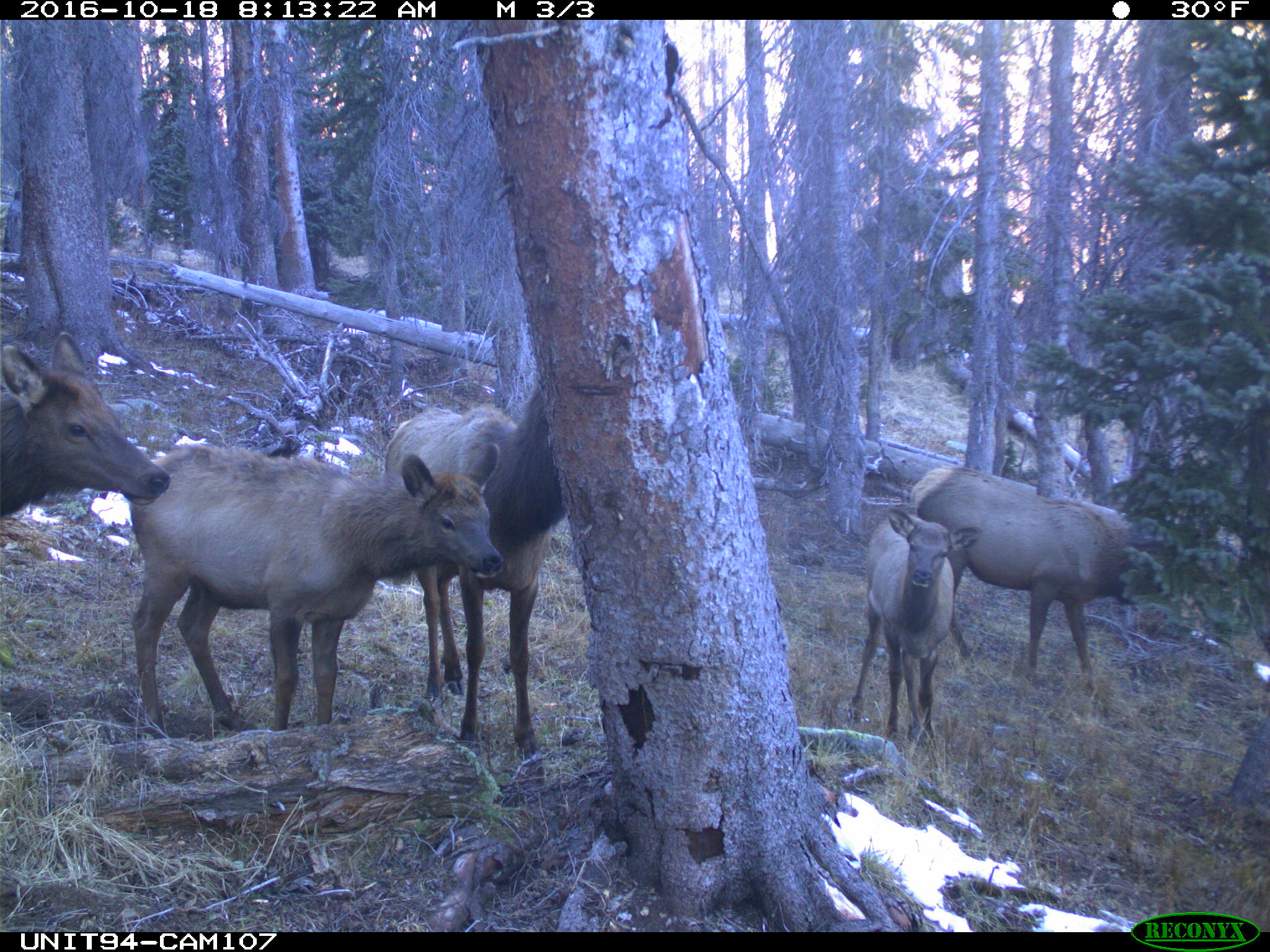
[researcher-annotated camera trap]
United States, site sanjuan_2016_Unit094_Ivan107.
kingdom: Animalia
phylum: Chordata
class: Mammalia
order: Artiodactyla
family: Cervidae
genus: Cervus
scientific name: Cervus elaphus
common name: red deer